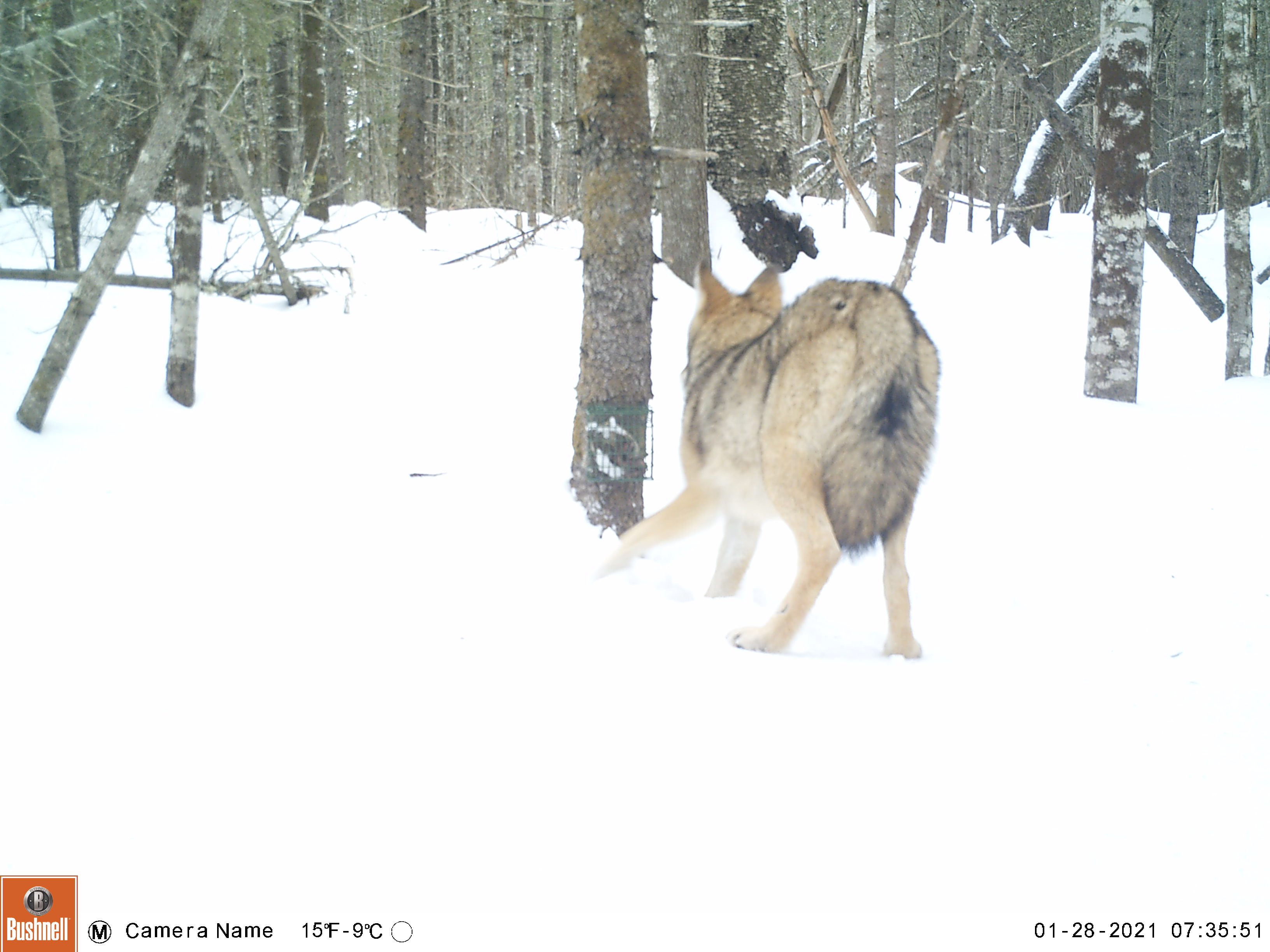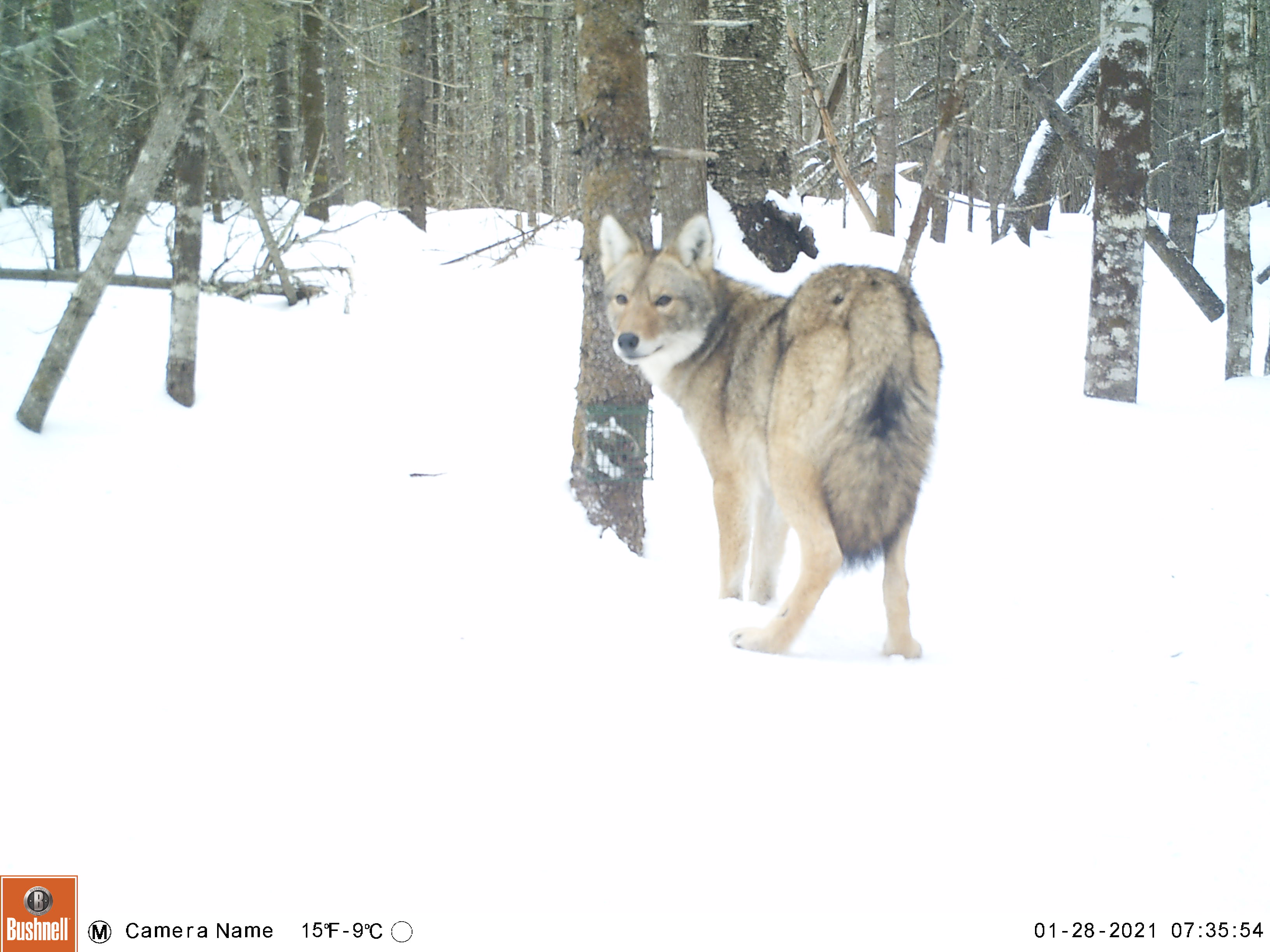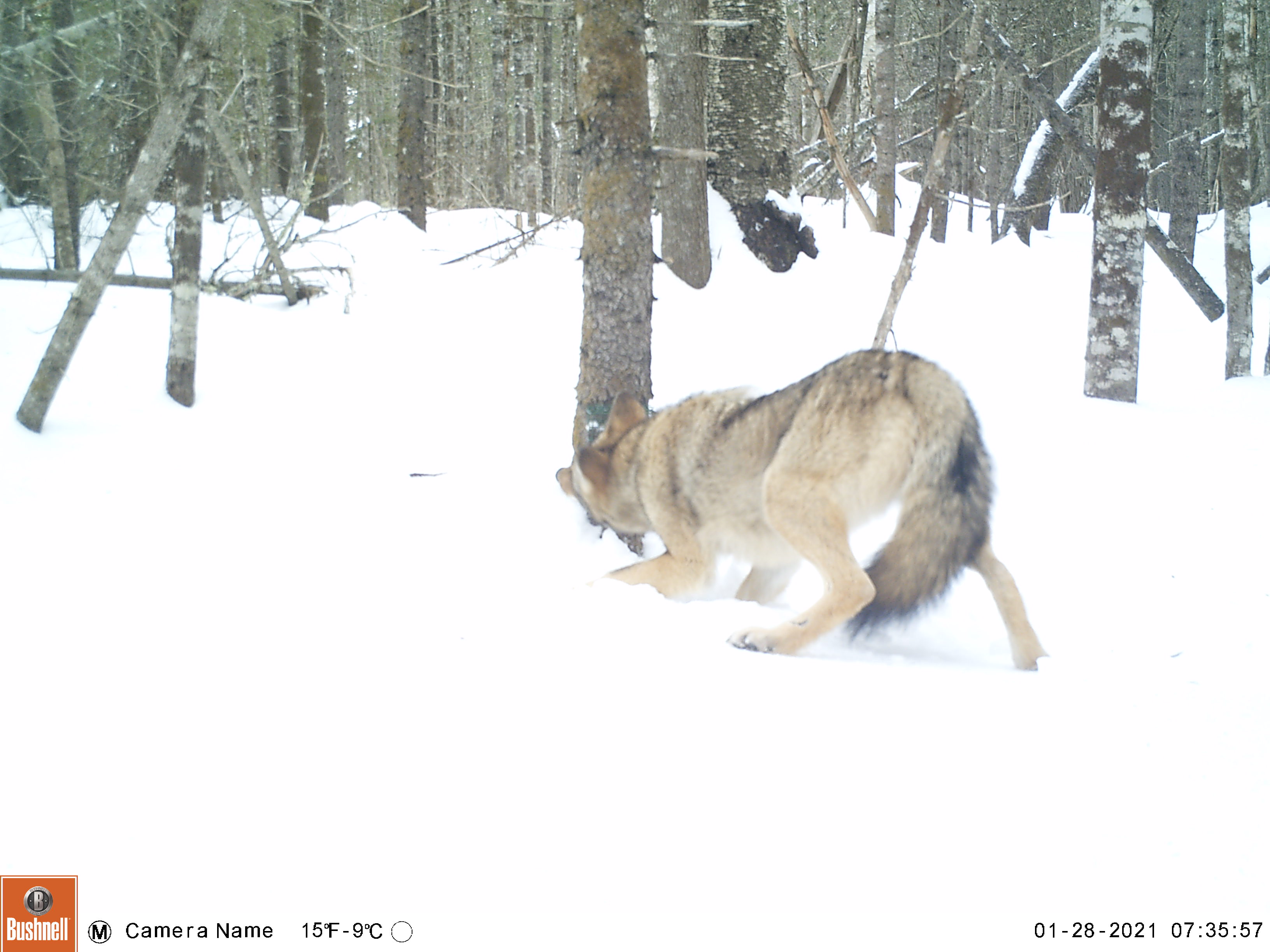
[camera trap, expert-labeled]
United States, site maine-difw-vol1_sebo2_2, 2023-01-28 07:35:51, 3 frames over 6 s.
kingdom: Animalia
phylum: Chordata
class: Mammalia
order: Carnivora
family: Canidae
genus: Canis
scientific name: Canis latrans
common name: coyote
Coyote (Canis latrans).